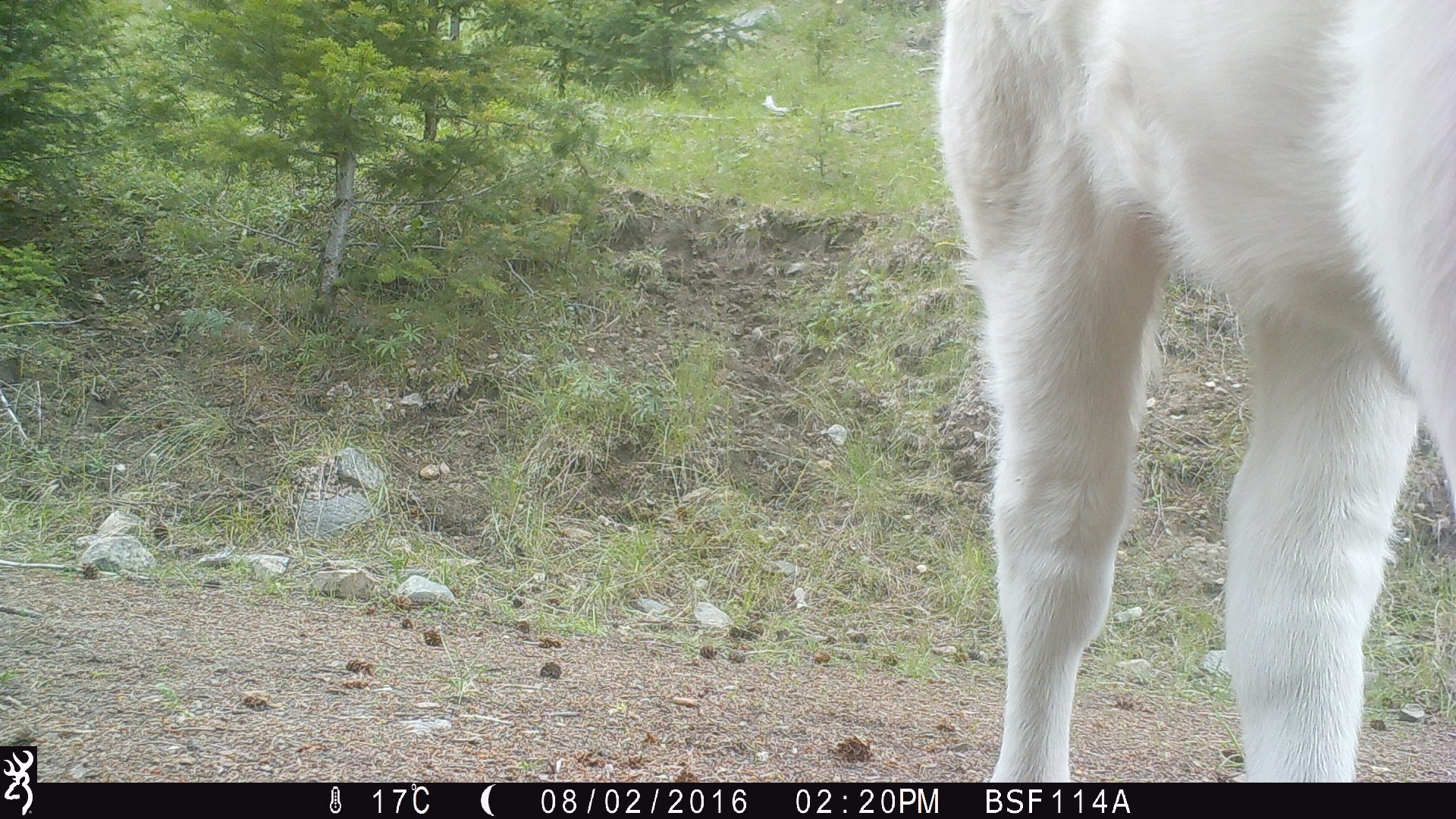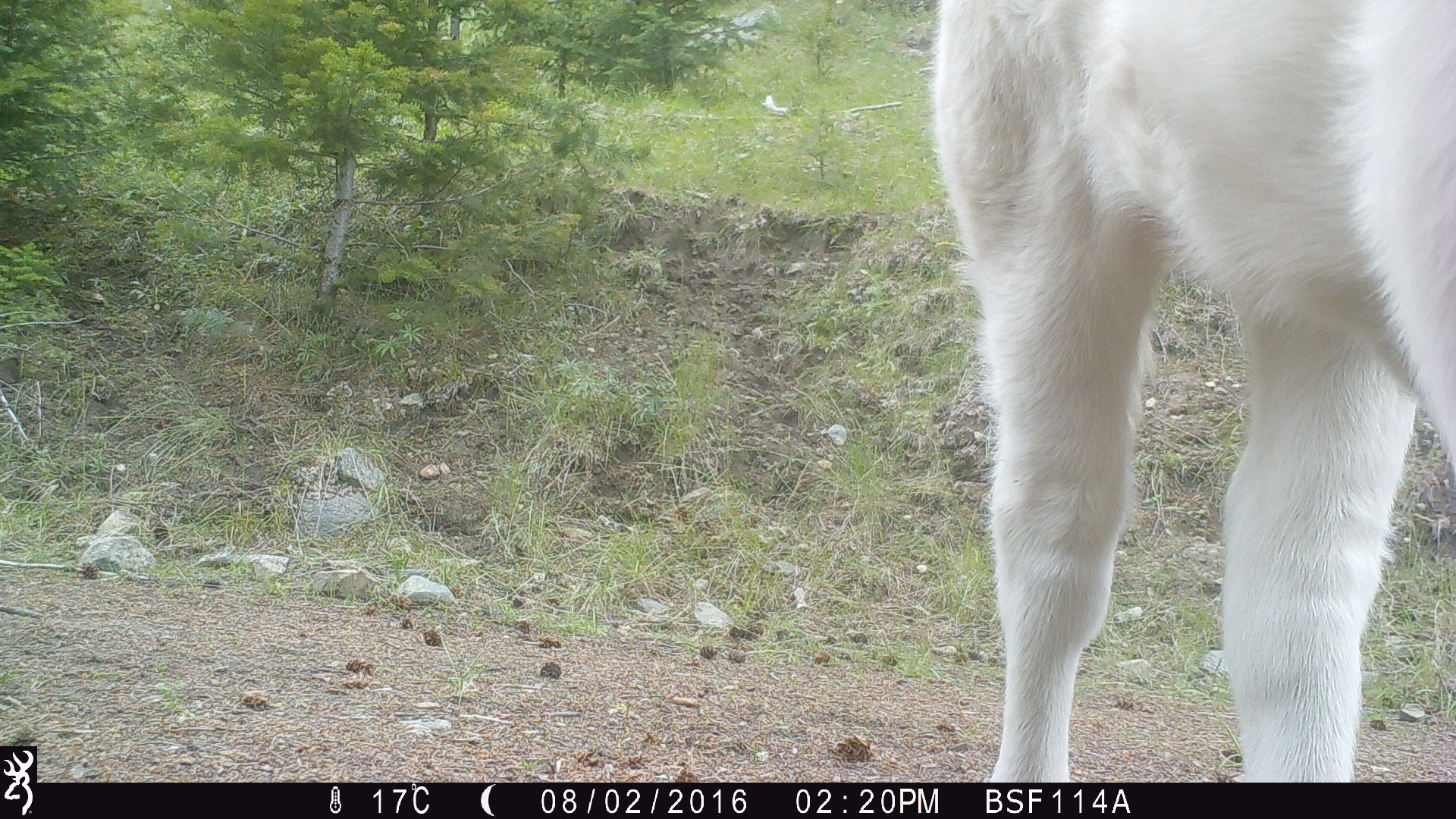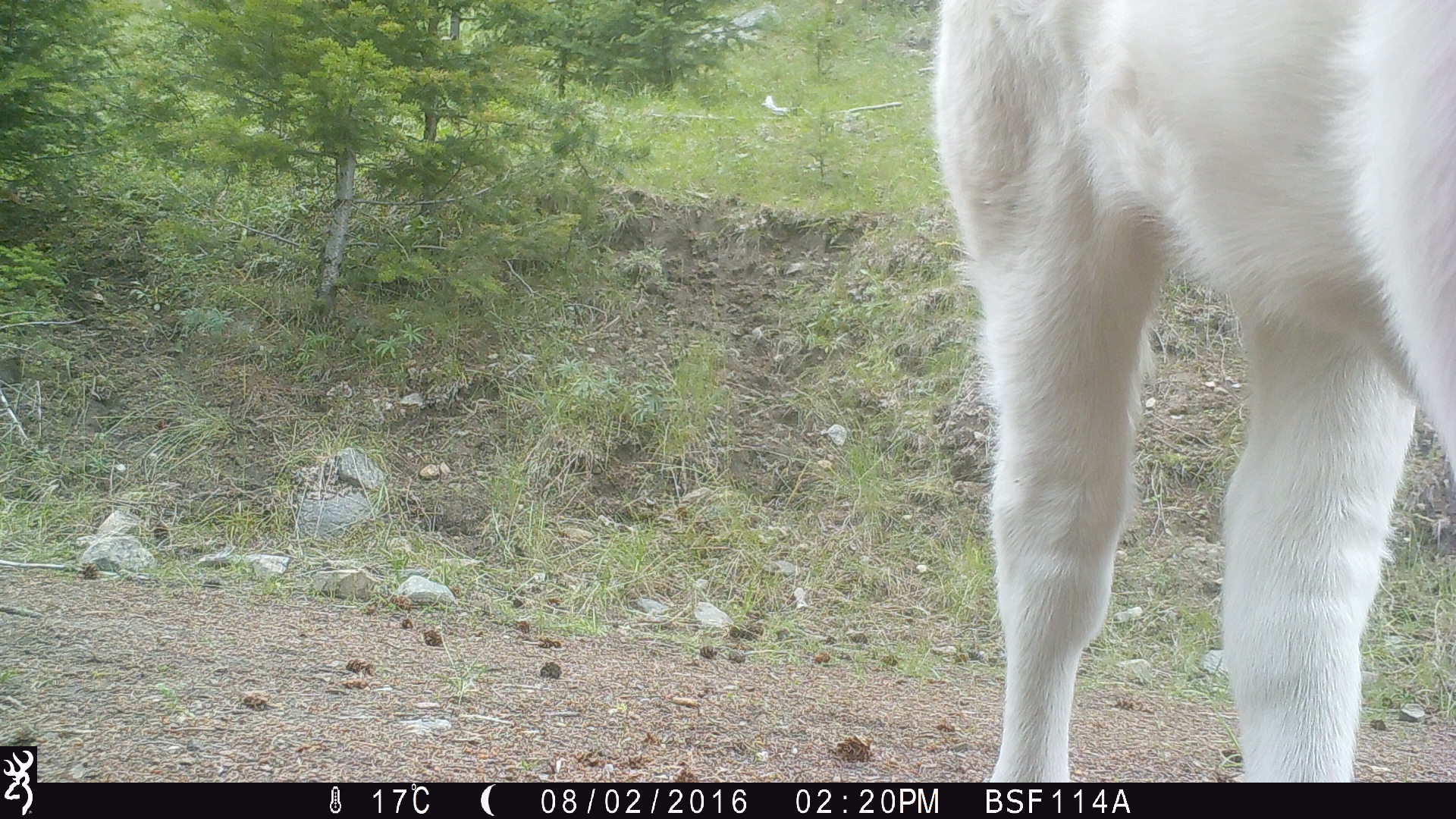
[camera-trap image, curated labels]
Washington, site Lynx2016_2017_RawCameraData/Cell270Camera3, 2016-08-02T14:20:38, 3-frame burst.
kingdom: Animalia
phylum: Chordata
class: Mammalia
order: Artiodactyla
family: Bovidae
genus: Bos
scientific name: Bos taurus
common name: domestic cattle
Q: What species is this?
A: Domestic cattle (Bos taurus).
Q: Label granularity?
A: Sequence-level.